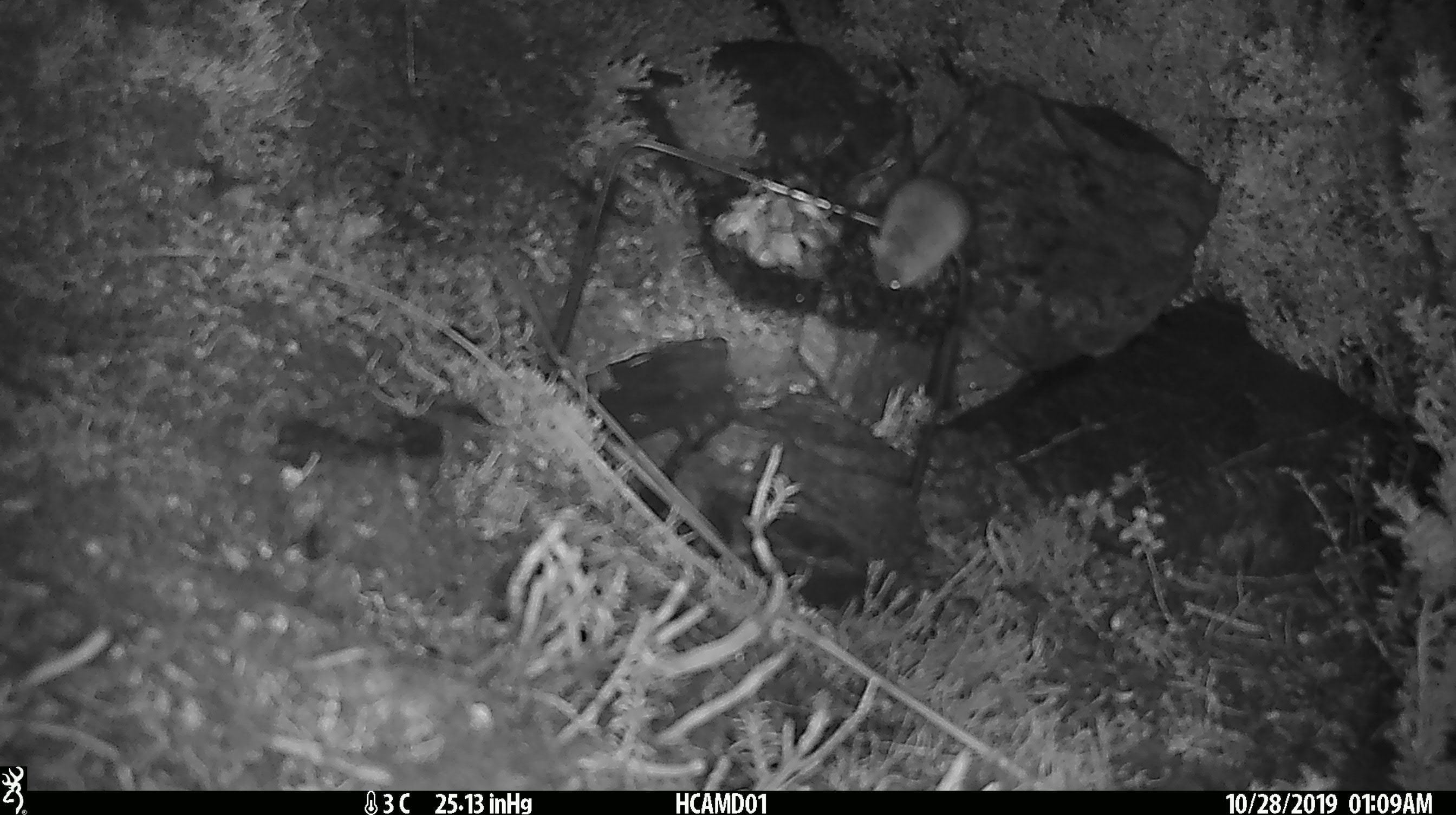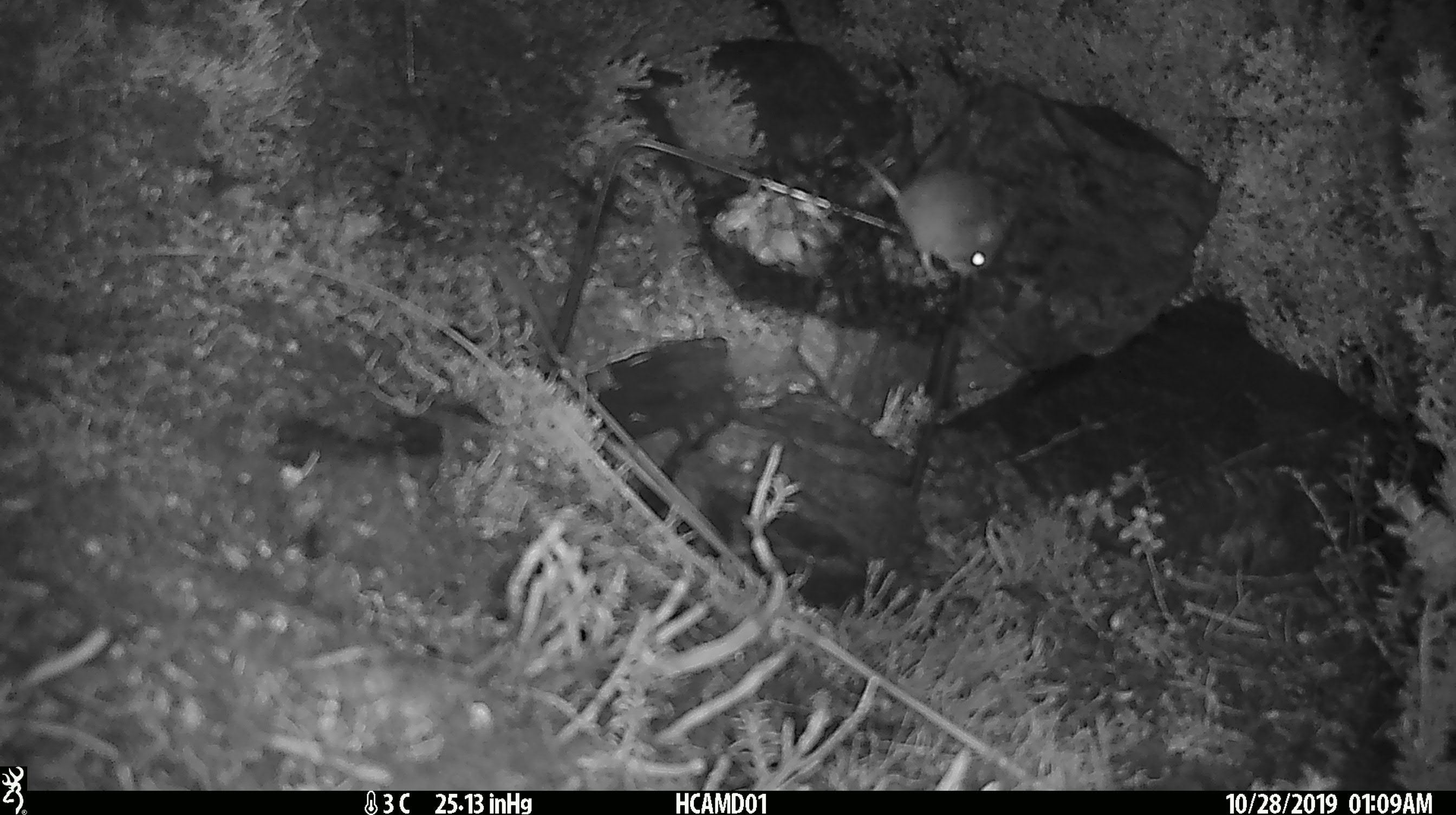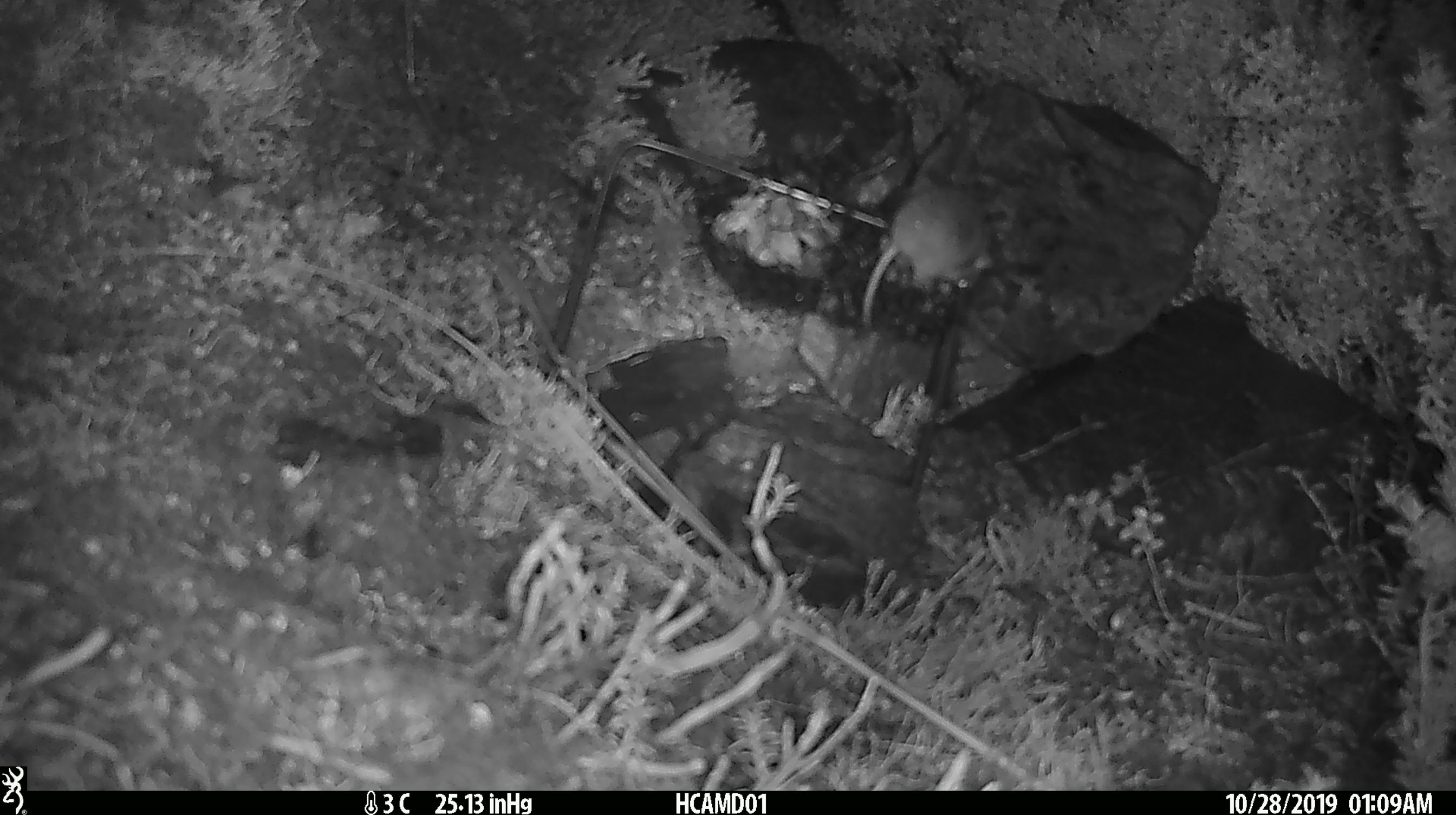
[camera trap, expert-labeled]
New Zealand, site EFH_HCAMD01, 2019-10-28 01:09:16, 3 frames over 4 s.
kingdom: Animalia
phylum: Chordata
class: Mammalia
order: Rodentia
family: Muridae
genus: Mus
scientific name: Mus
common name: mouse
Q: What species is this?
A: Mouse (Mus).